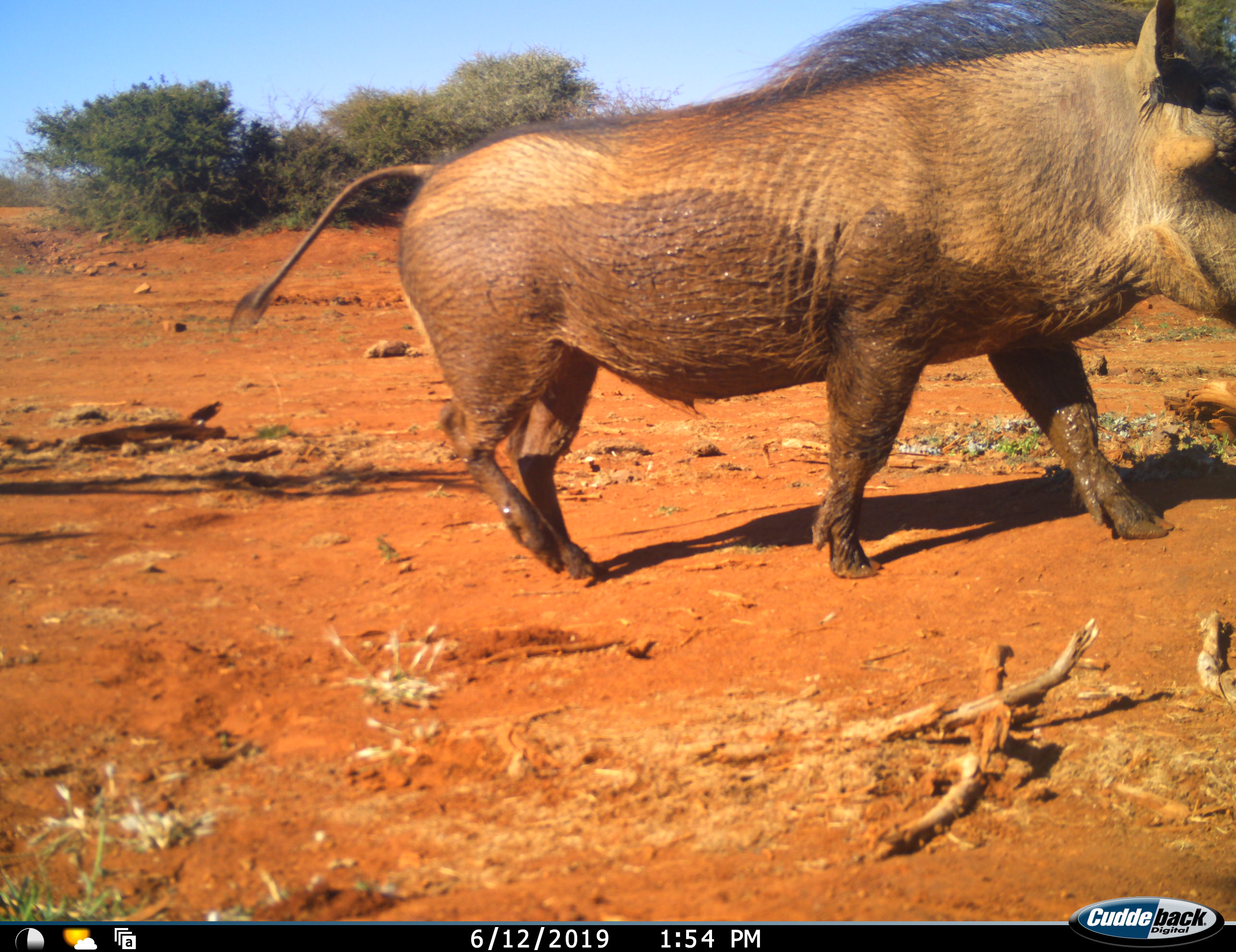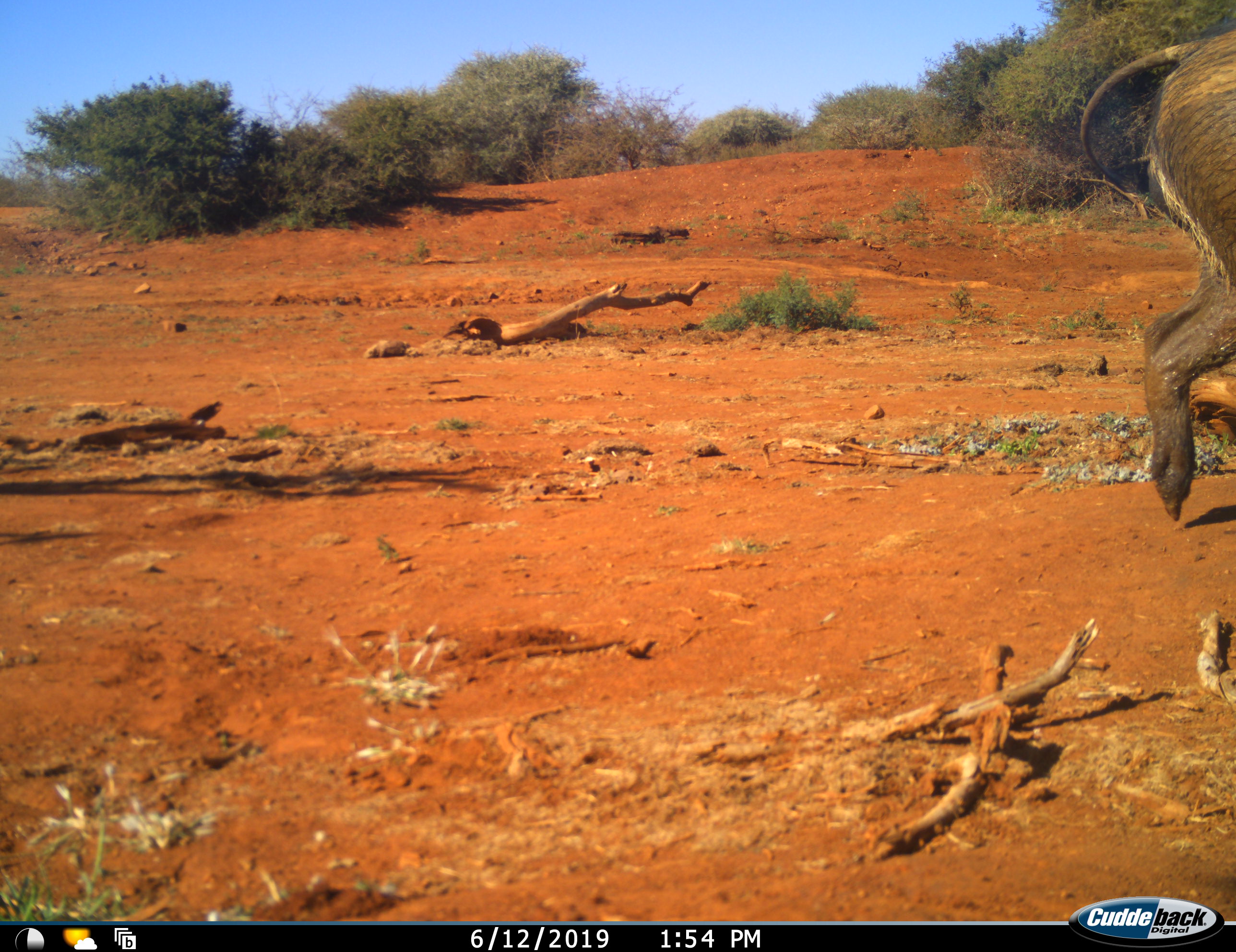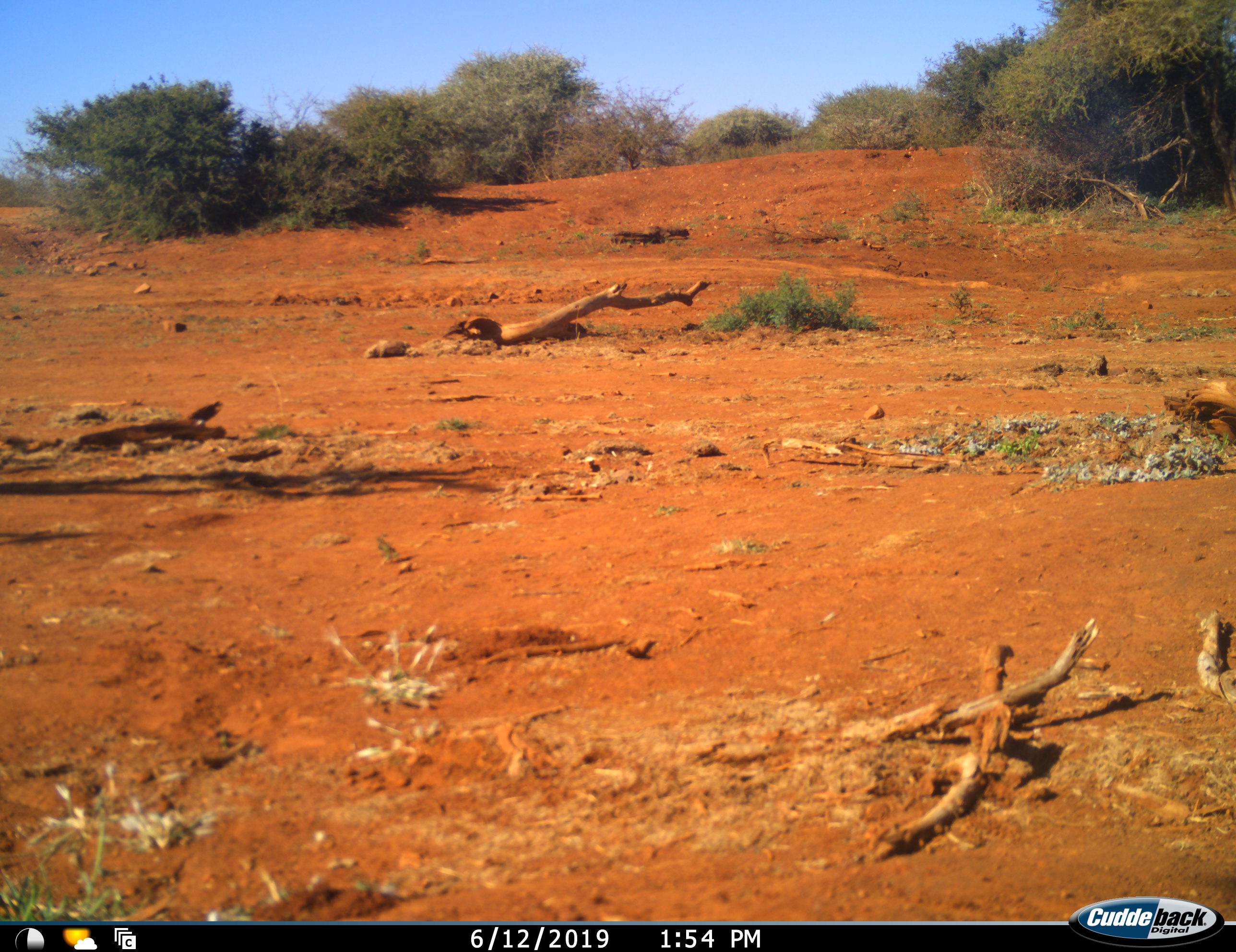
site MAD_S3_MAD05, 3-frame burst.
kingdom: Animalia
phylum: Chordata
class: Mammalia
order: Artiodactyla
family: Suidae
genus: Phacochoerus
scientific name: Phacochoerus africanus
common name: warthog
Warthog (Phacochoerus africanus), count 1. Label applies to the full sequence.